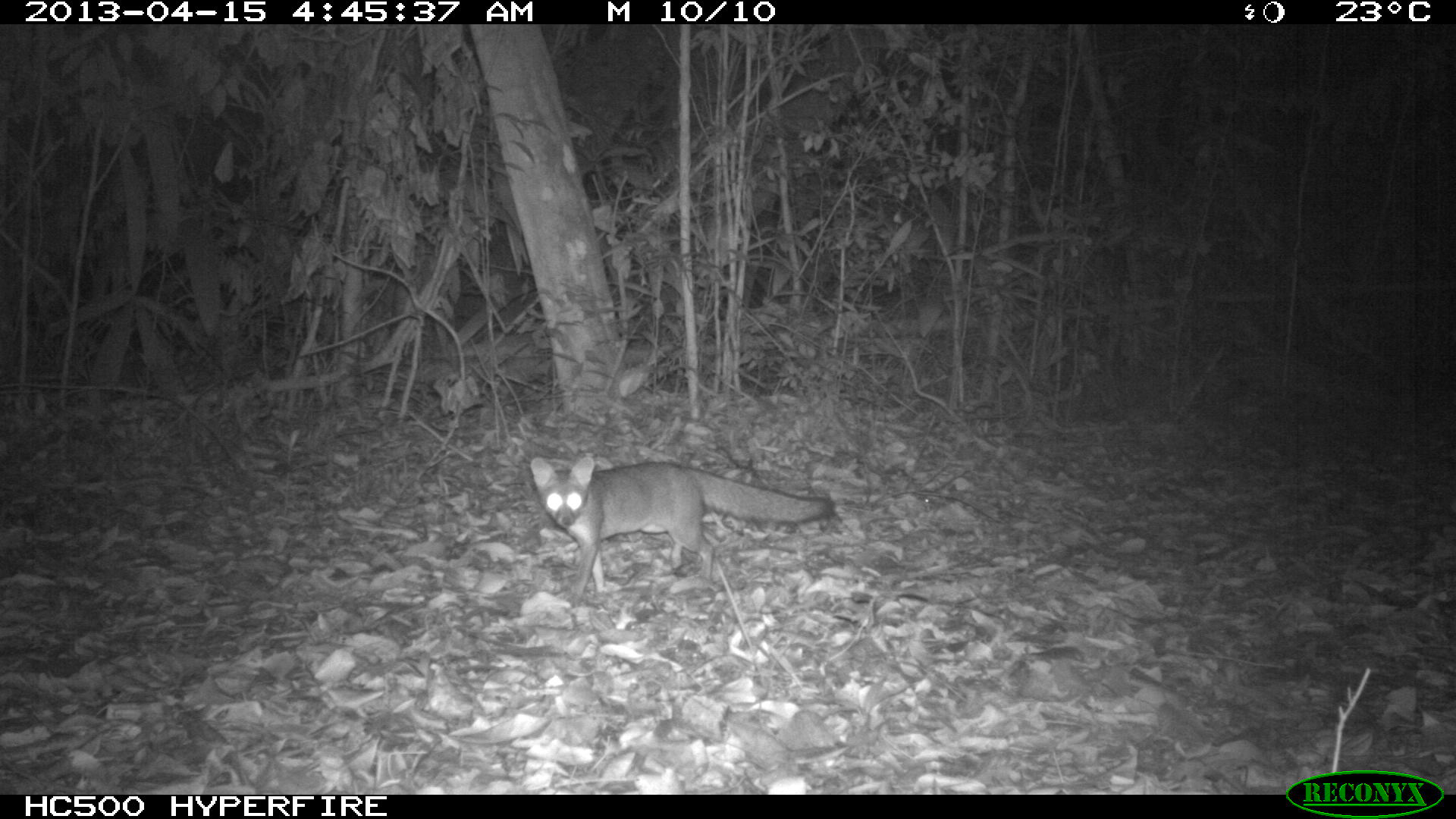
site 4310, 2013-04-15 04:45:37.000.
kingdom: Animalia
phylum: Chordata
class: Mammalia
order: Carnivora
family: Canidae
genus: Urocyon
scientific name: Urocyon cinereoargenteus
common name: gray fox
Urocyon cinereoargenteus (gray fox), count 1.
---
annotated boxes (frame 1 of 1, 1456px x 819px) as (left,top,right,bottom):
urocyon cinereoargenteus: (530,455,835,599)